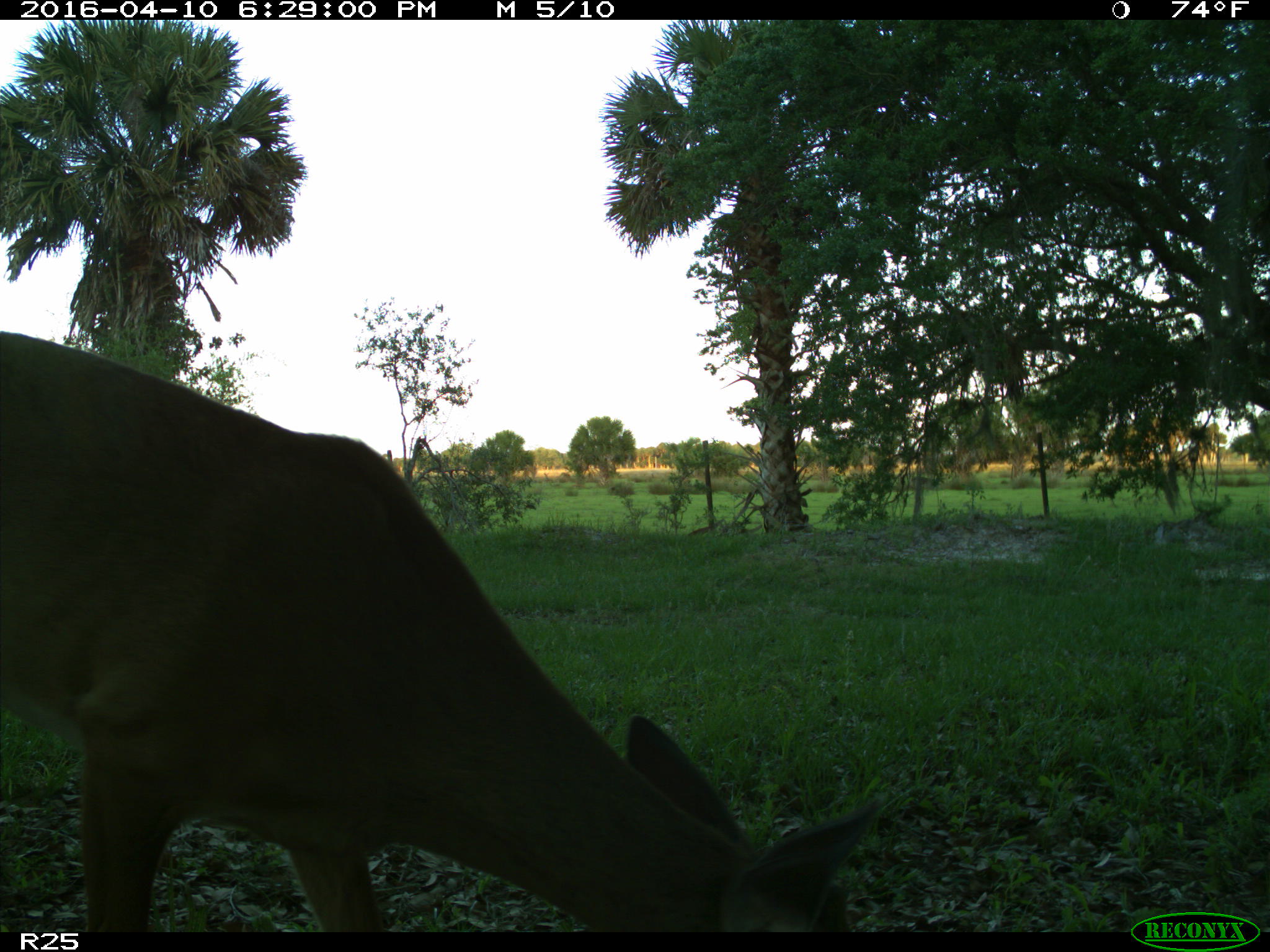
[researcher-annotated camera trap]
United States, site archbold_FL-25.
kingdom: Animalia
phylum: Chordata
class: Mammalia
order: Artiodactyla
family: Cervidae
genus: Odocoileus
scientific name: Odocoileus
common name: deer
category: unidentified deer